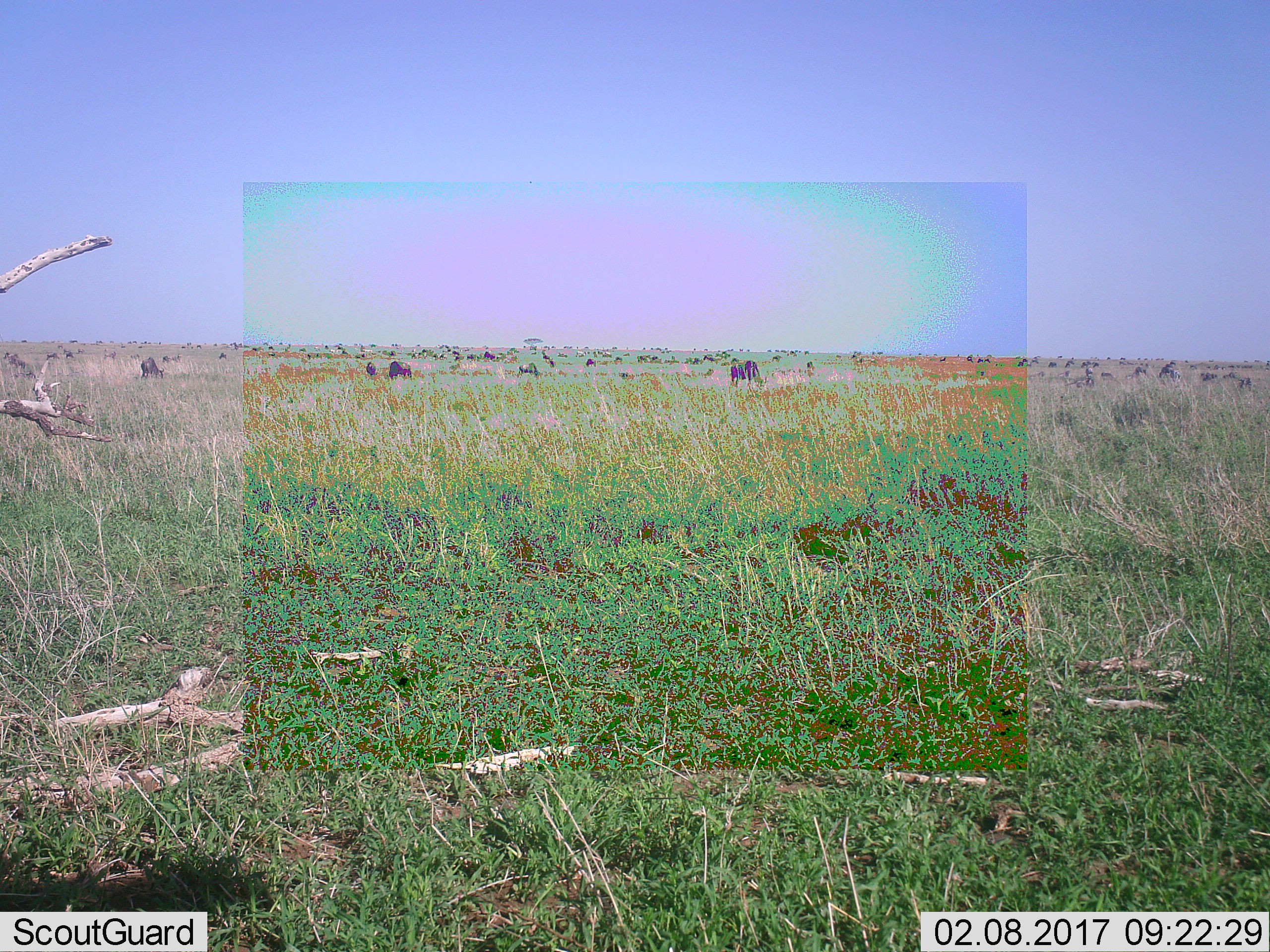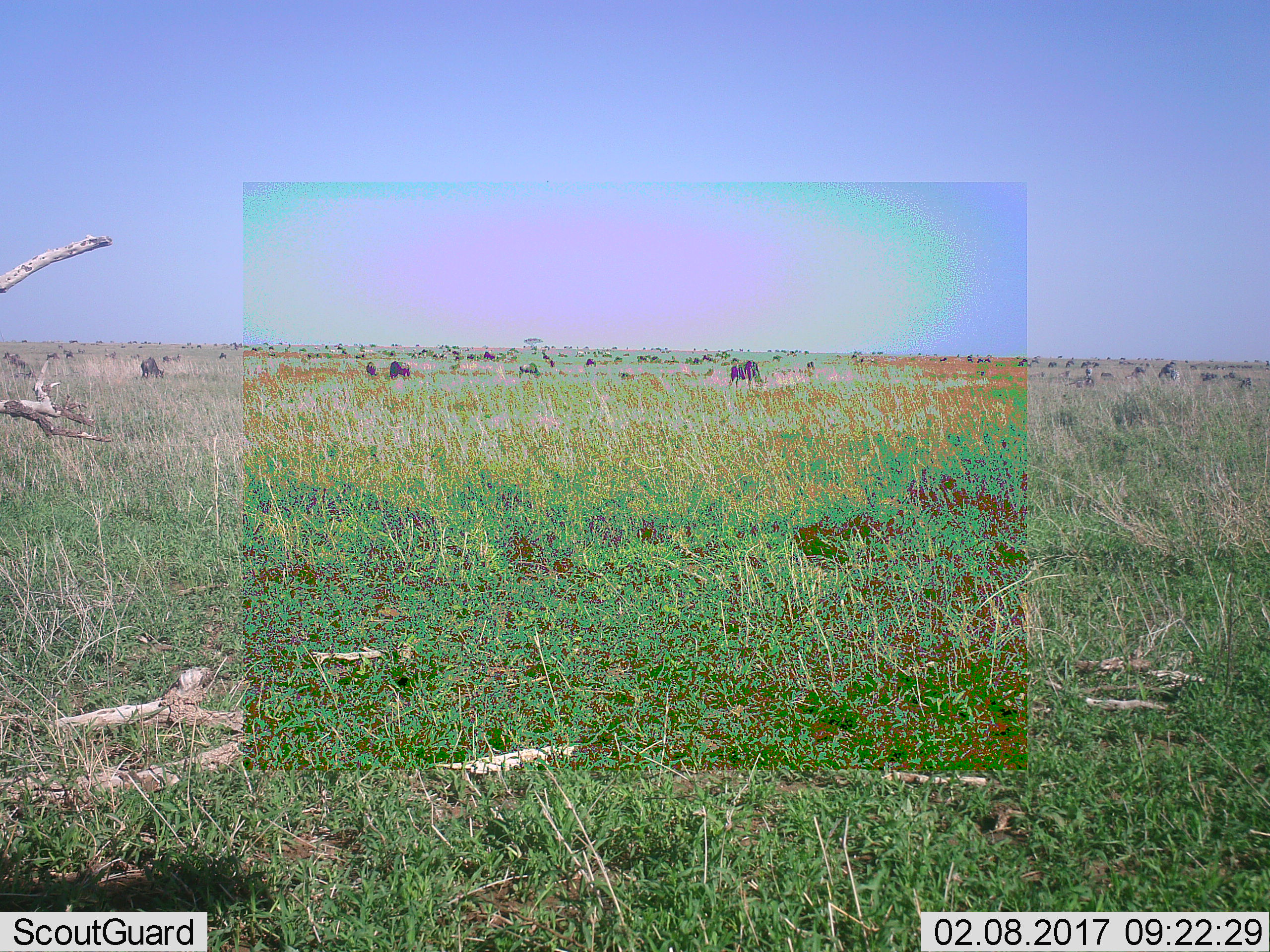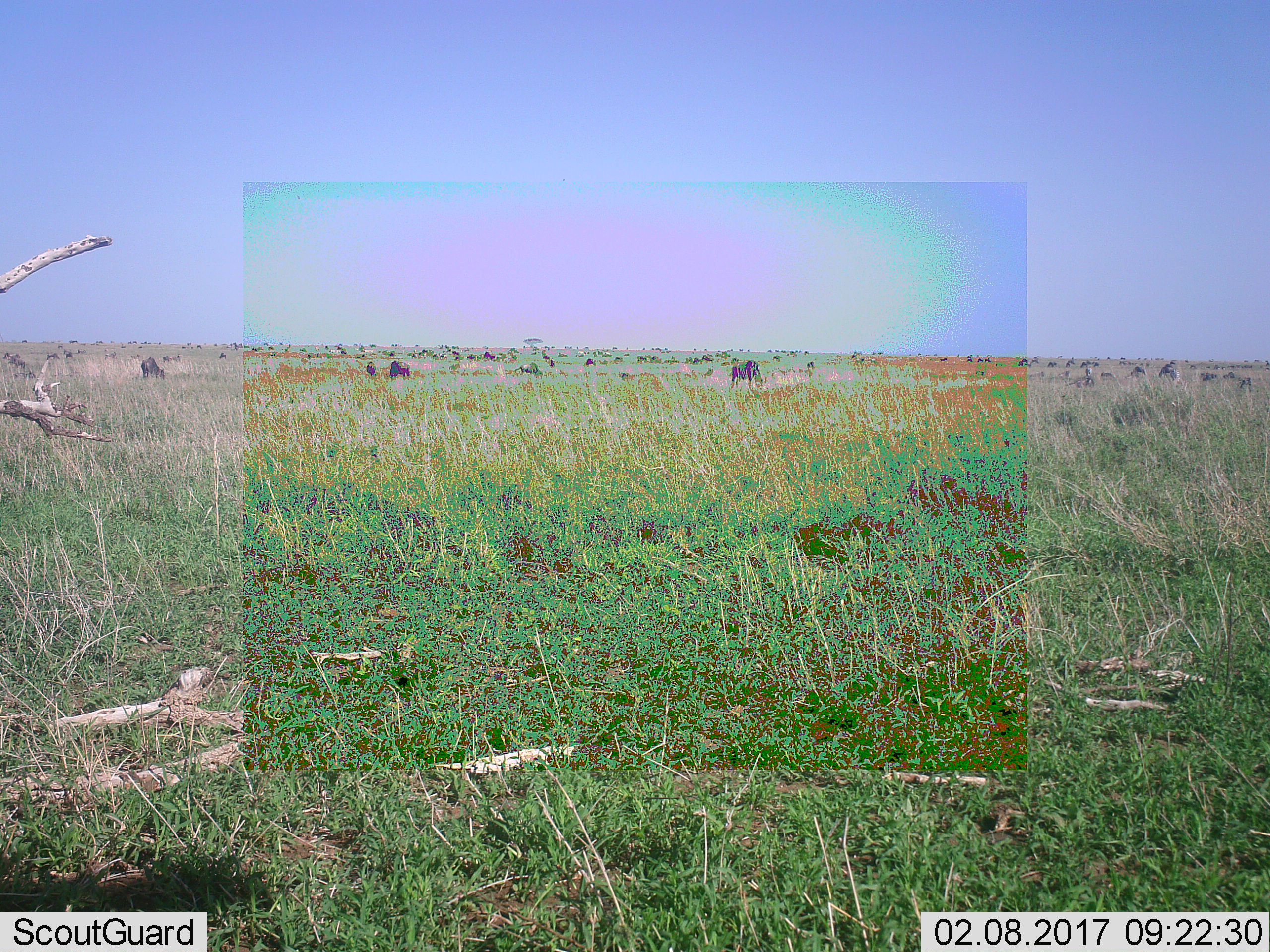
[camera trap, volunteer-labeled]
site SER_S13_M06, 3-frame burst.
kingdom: Animalia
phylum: Chordata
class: Mammalia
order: Artiodactyla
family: Bovidae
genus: Connochaetes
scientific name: Connochaetes taurinus taurinus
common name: blue wildebeest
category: wildebeestblue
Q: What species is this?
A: Wildebeestblue (blue wildebeest) (Connochaetes taurinus taurinus).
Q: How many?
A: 51+.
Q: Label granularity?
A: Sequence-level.